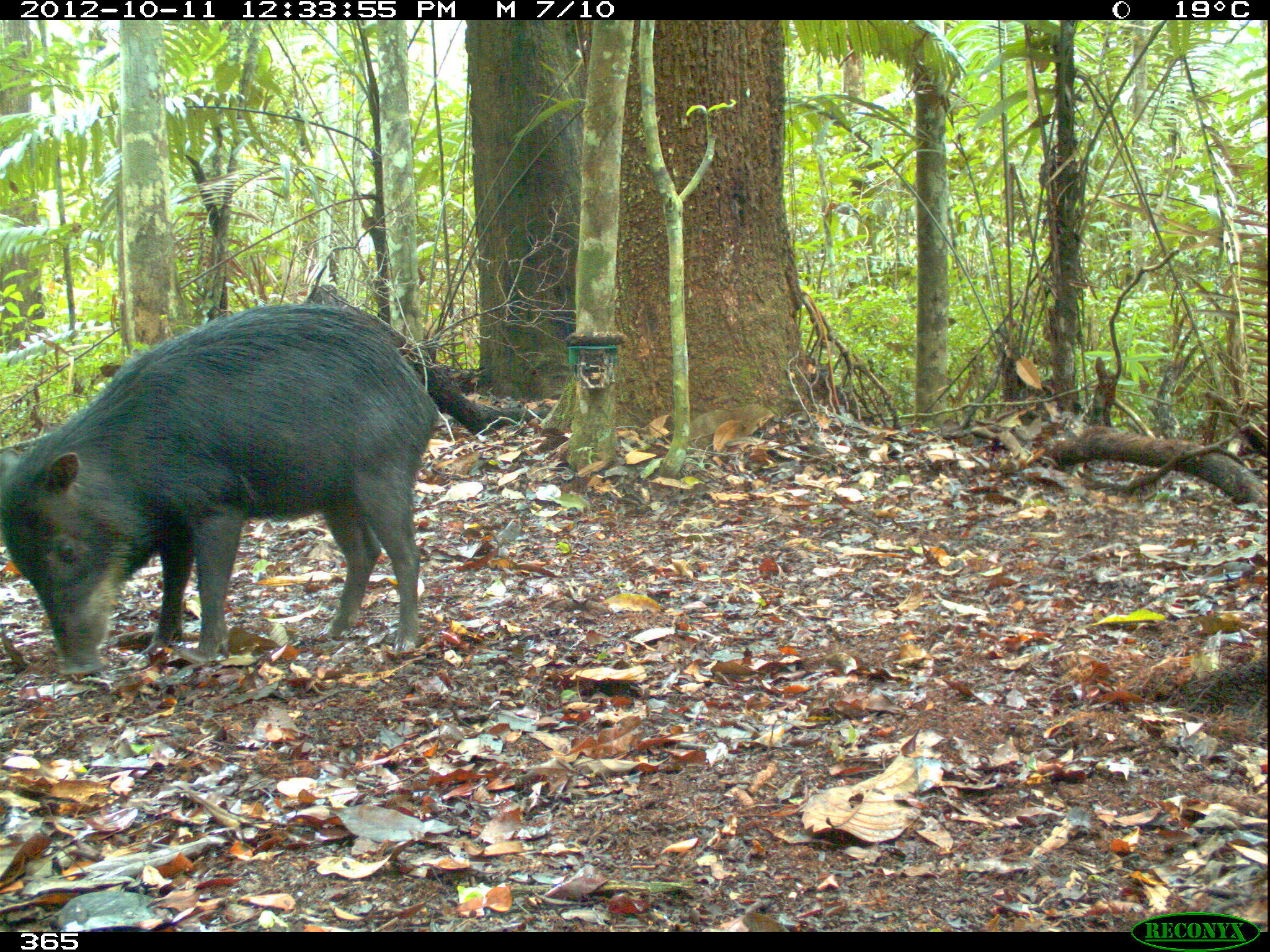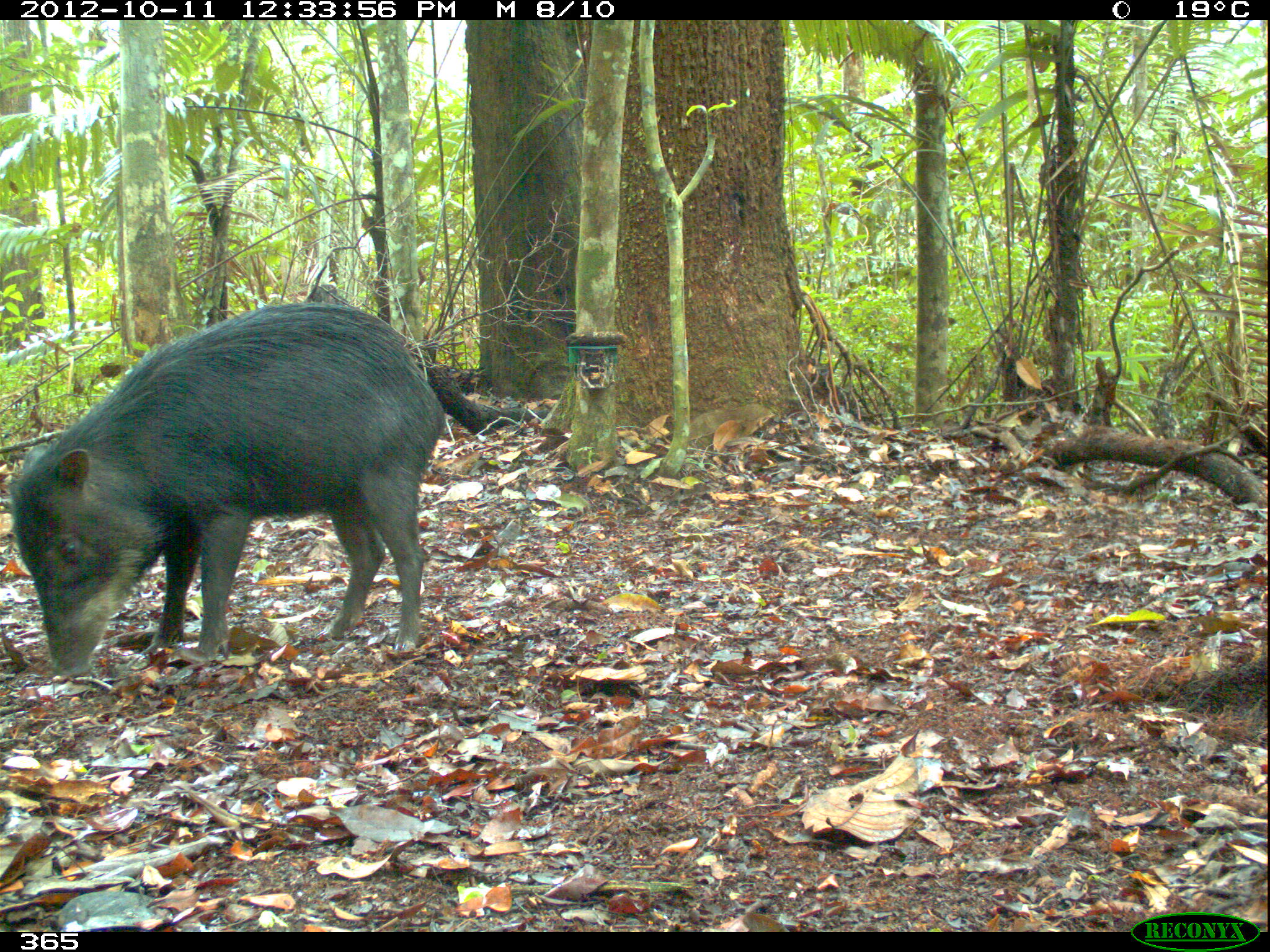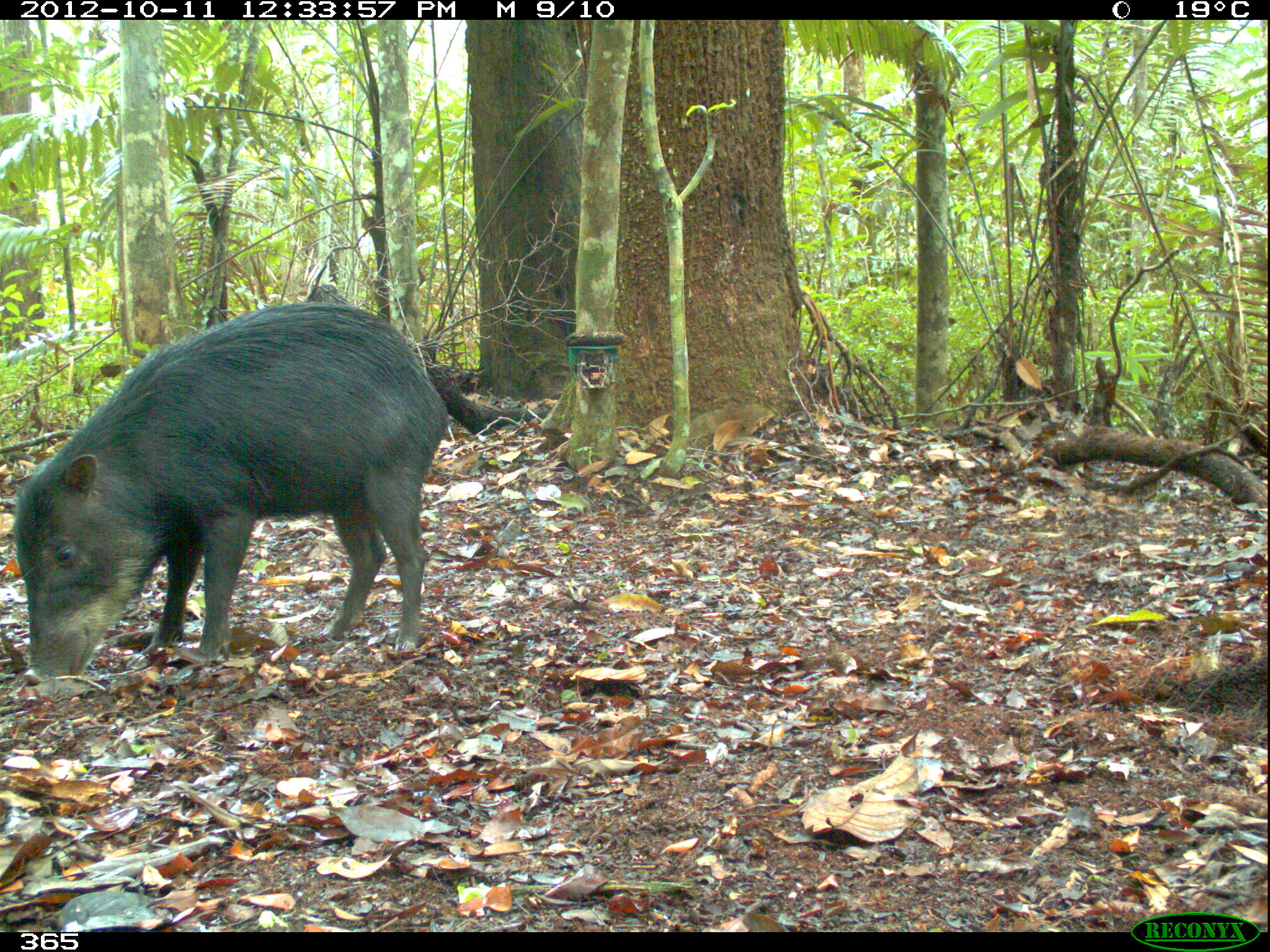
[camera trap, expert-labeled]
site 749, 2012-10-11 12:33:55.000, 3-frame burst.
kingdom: Animalia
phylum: Chordata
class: Mammalia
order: Artiodactyla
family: Tayassuidae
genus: Tayassu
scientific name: Tayassu pecari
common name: white-lipped peccary